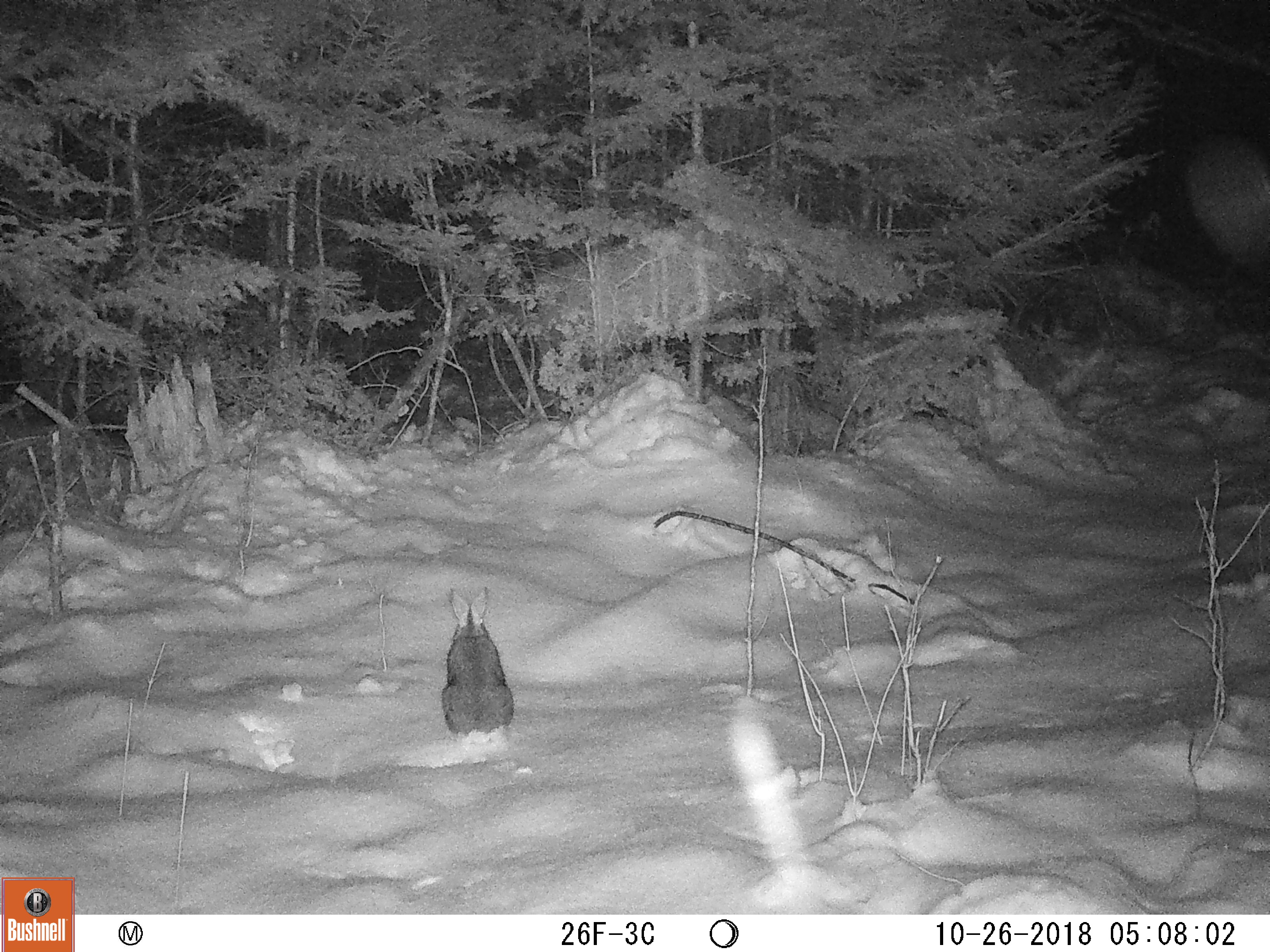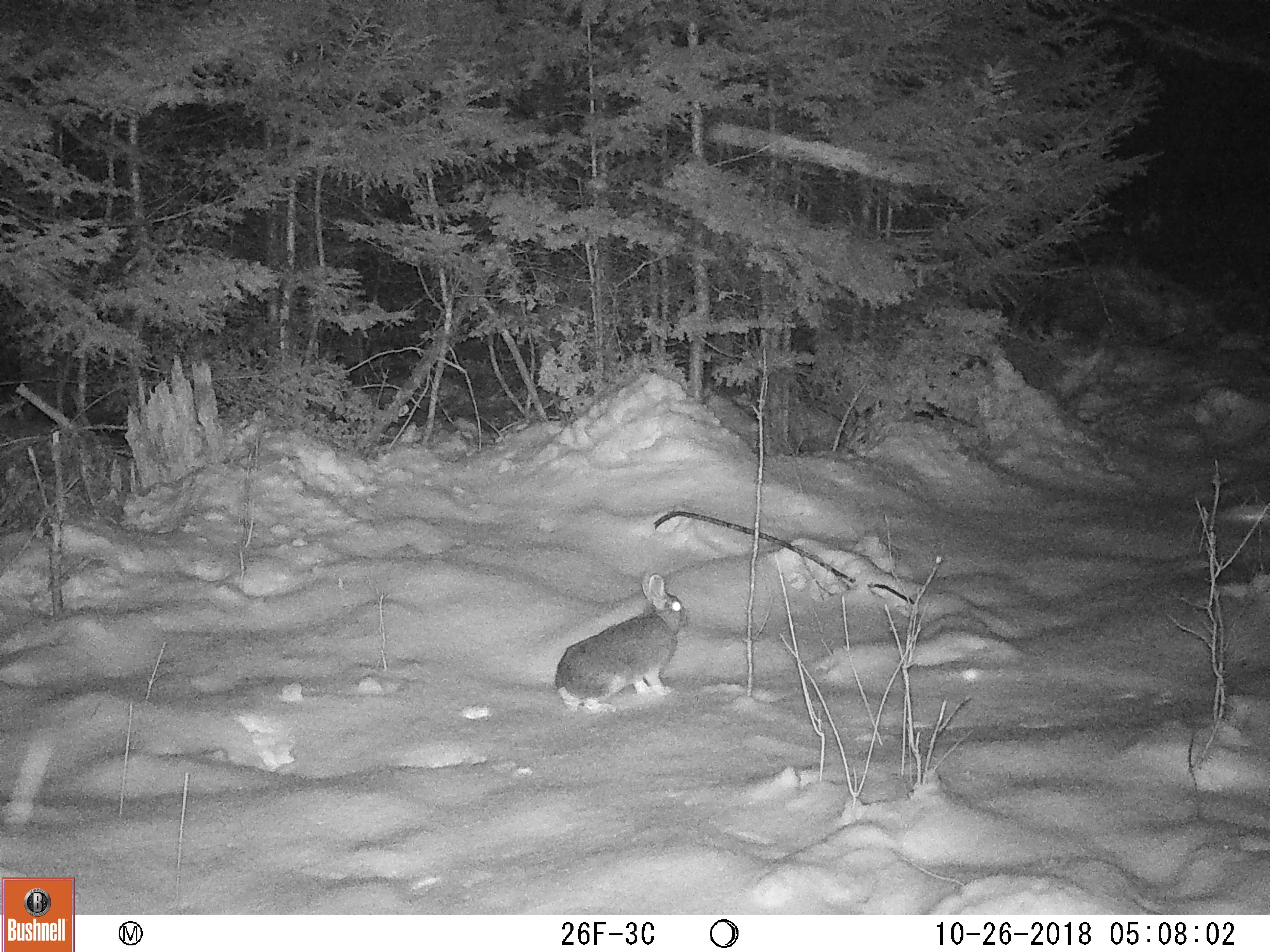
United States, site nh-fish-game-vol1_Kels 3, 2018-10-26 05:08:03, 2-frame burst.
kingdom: Animalia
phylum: Chordata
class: Mammalia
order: Lagomorpha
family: Leporidae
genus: Lepus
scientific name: Lepus americanus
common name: snowshoe hare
Snowshoe hare (Lepus americanus).